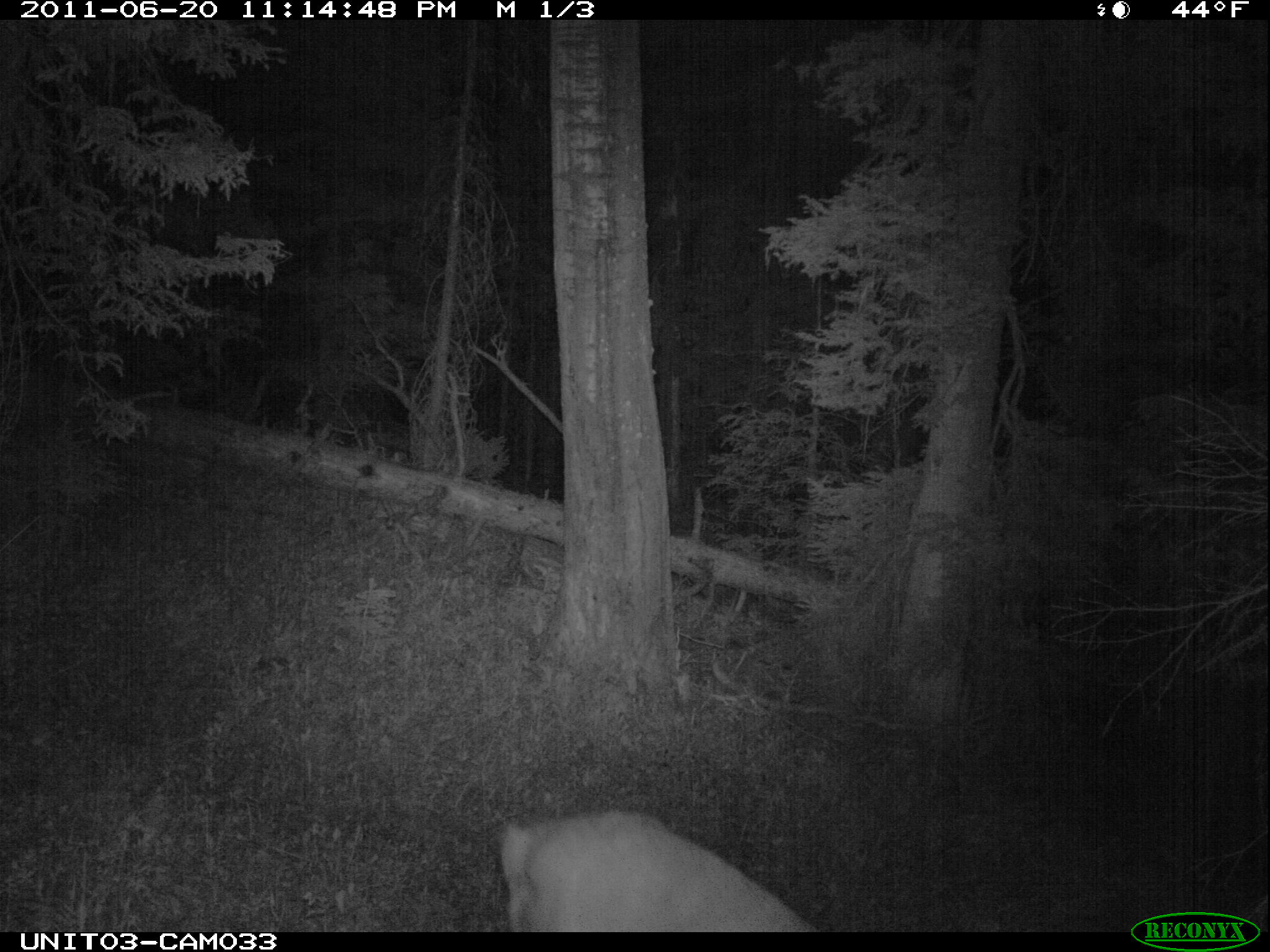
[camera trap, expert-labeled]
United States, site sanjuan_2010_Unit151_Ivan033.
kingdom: Animalia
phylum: Chordata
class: Mammalia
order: Artiodactyla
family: Cervidae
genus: Odocoileus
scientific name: Odocoileus hemionus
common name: mule deer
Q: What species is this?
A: Odocoileus hemionus (mule deer).